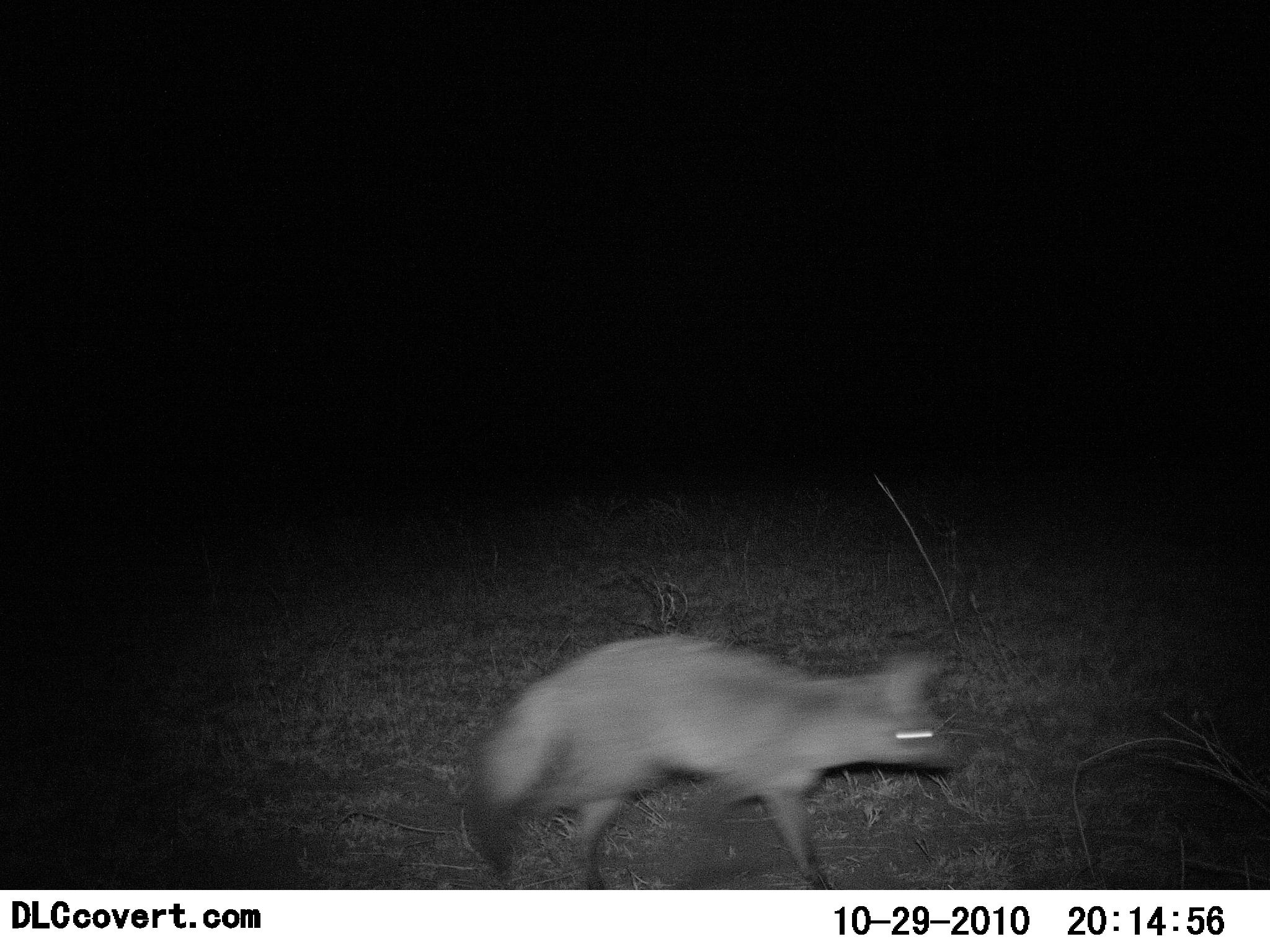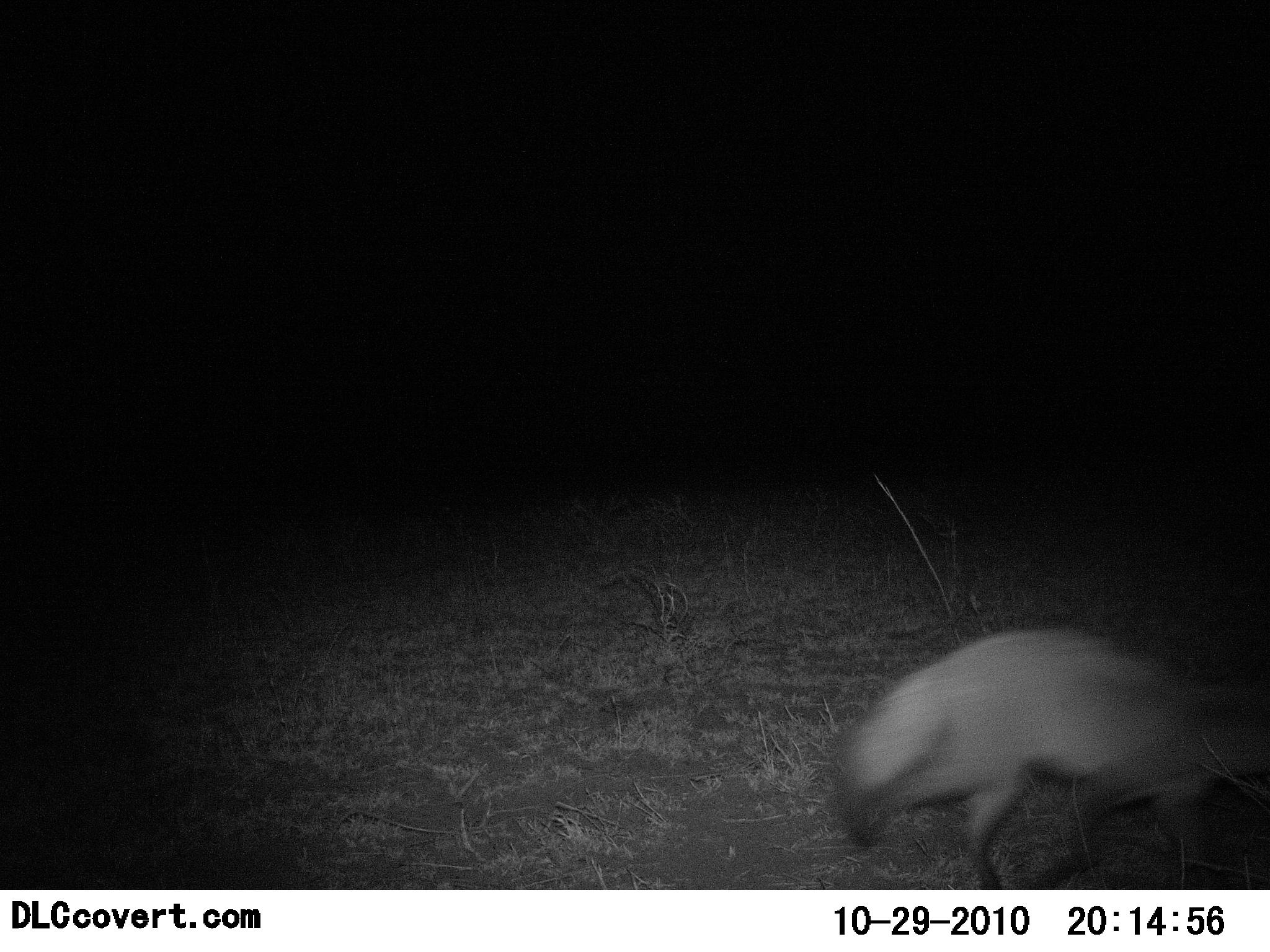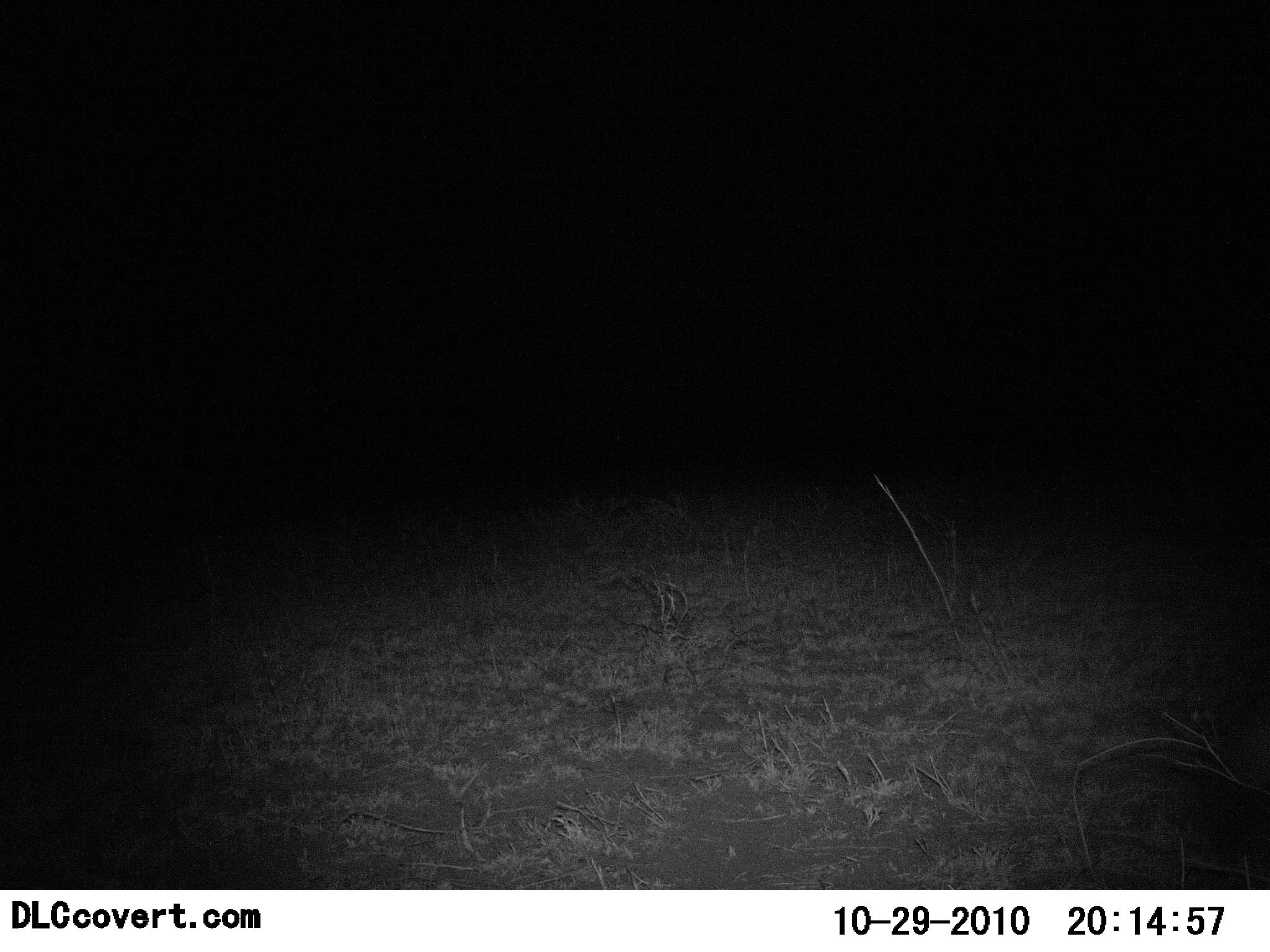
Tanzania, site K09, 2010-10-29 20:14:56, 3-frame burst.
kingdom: Animalia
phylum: Chordata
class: Mammalia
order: Carnivora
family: Canidae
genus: Otocyon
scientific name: Otocyon megalotis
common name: bat-eared fox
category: batearedfox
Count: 1.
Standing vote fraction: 0%.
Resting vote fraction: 0%.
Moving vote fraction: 100%.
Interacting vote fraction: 0%.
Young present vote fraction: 0%.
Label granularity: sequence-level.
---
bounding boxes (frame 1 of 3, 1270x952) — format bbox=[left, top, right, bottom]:
animal: bbox=[467, 633, 957, 889]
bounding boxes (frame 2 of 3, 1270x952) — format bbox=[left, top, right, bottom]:
animal: bbox=[836, 628, 1270, 889]